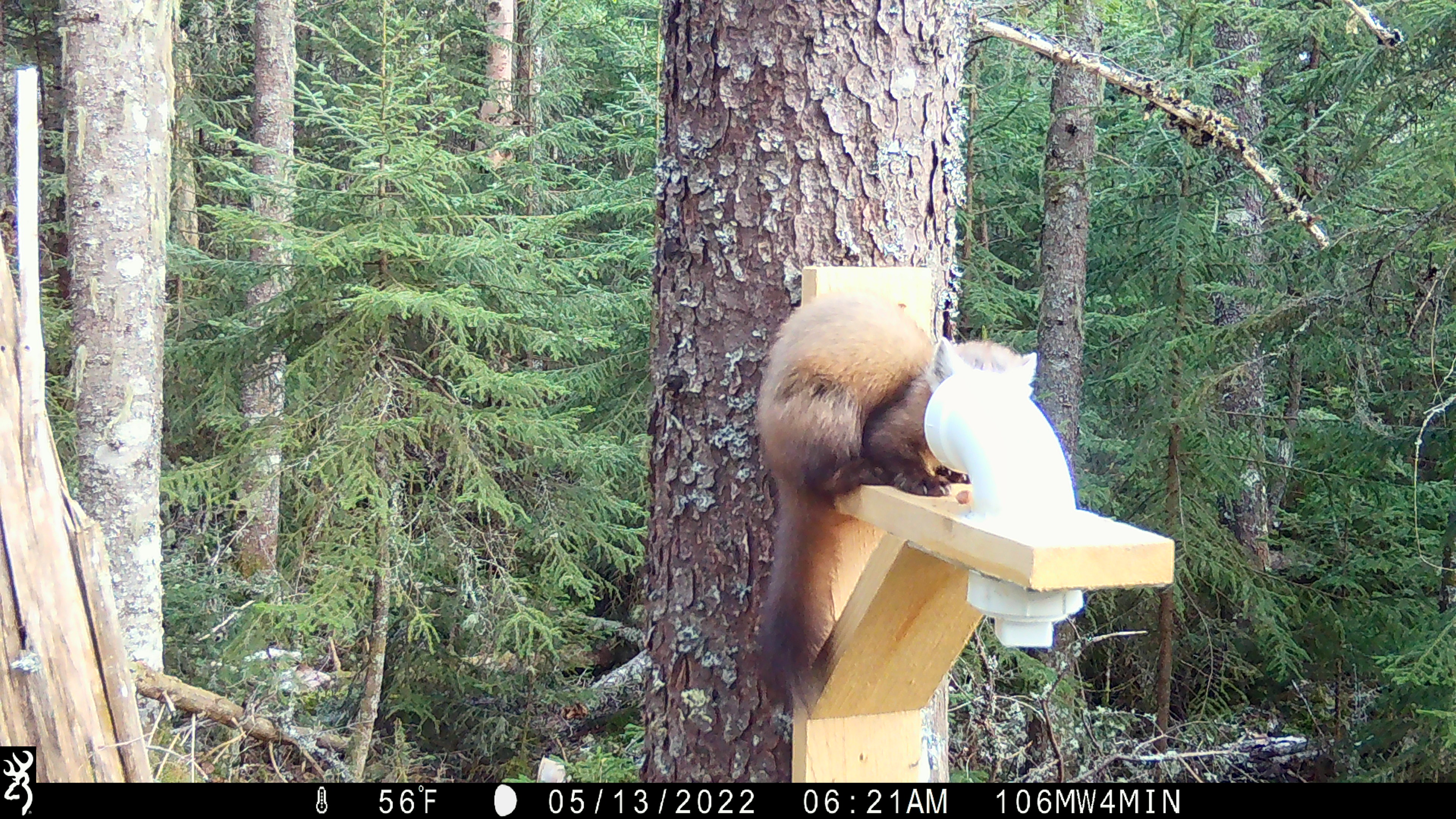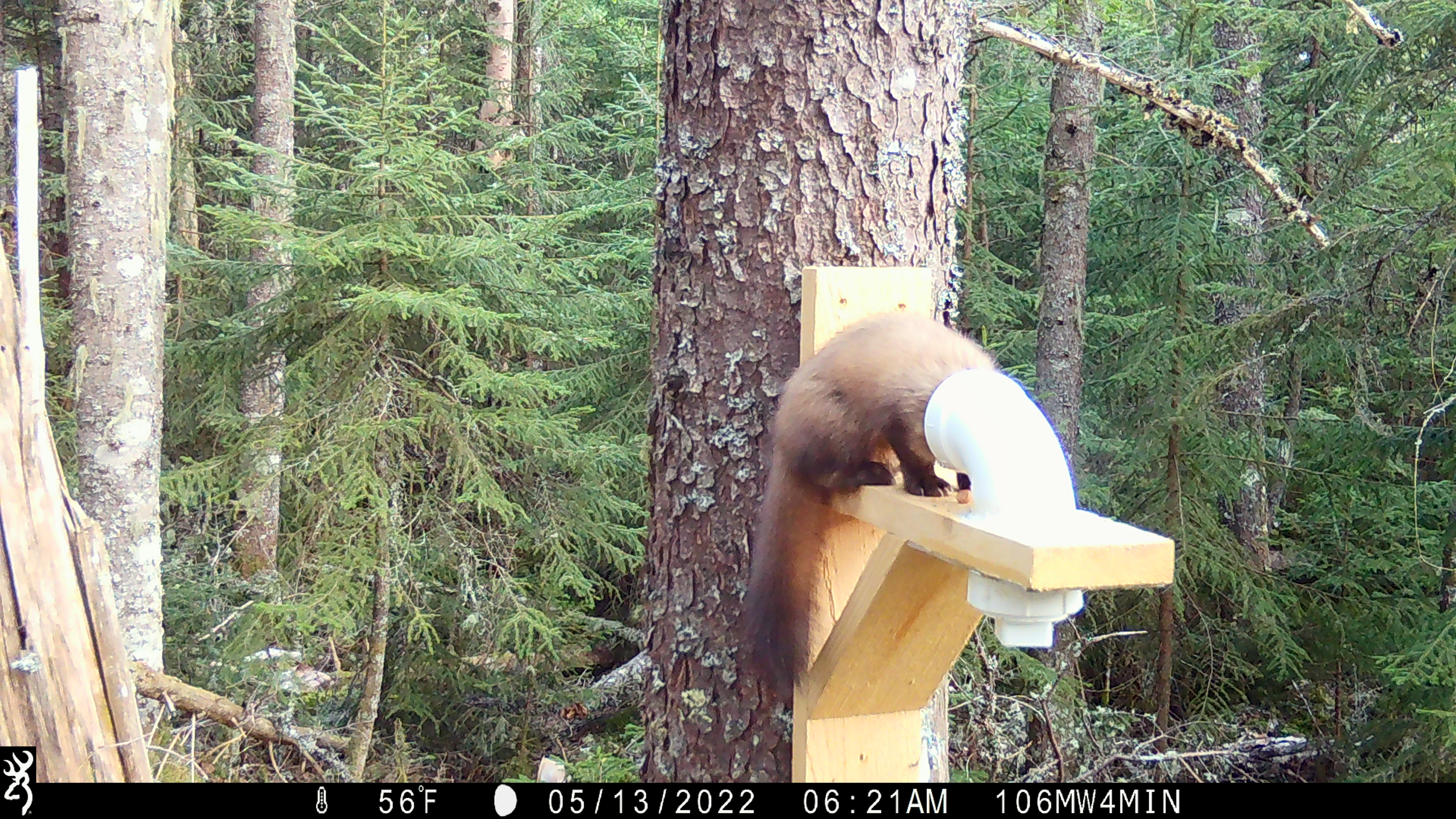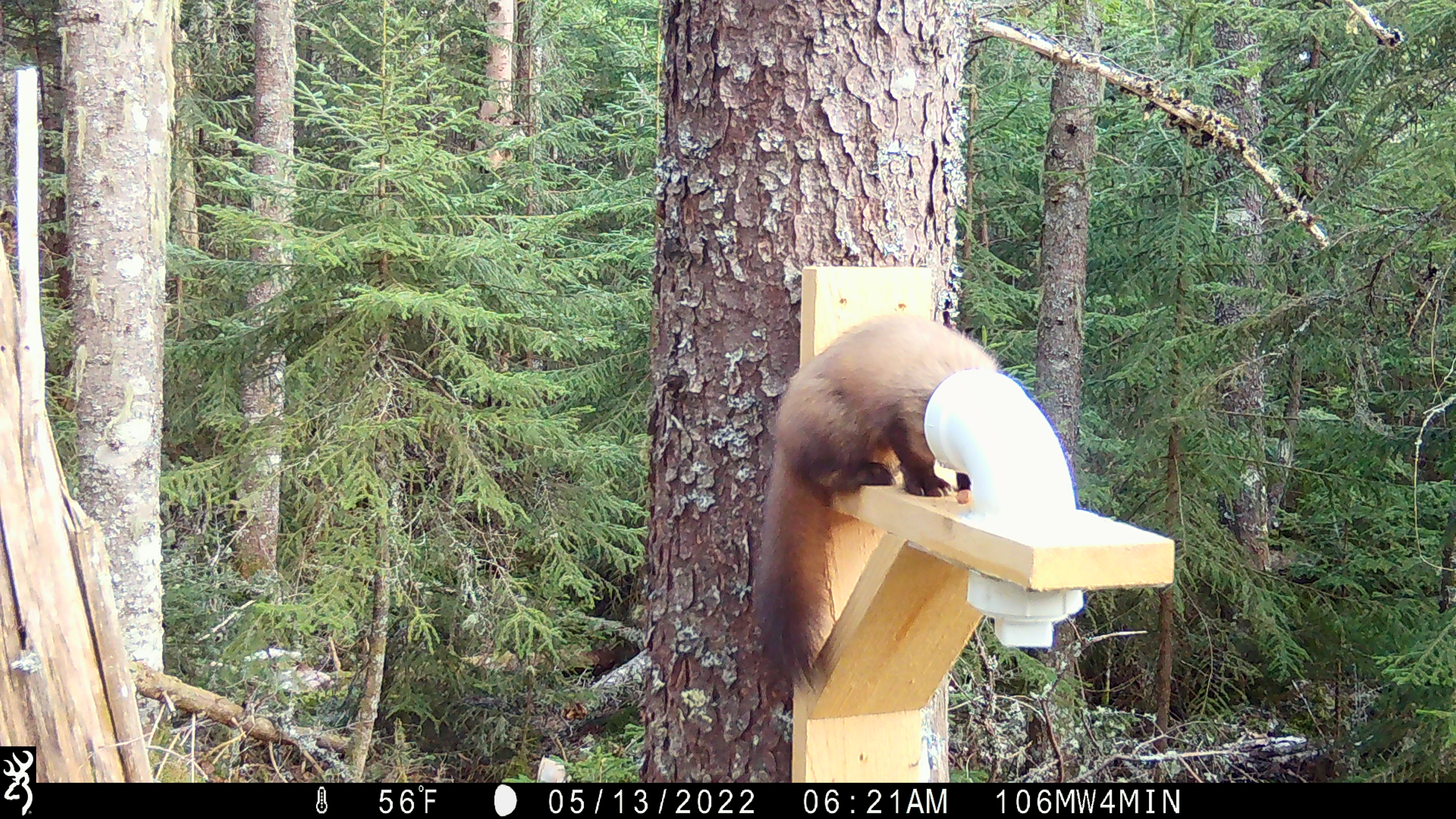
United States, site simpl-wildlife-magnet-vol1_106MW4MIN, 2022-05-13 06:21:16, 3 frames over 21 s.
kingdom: Animalia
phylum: Chordata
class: Mammalia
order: Carnivora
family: Mustelidae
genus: Martes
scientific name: Martes americana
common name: american marten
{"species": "american marten (Martes americana)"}